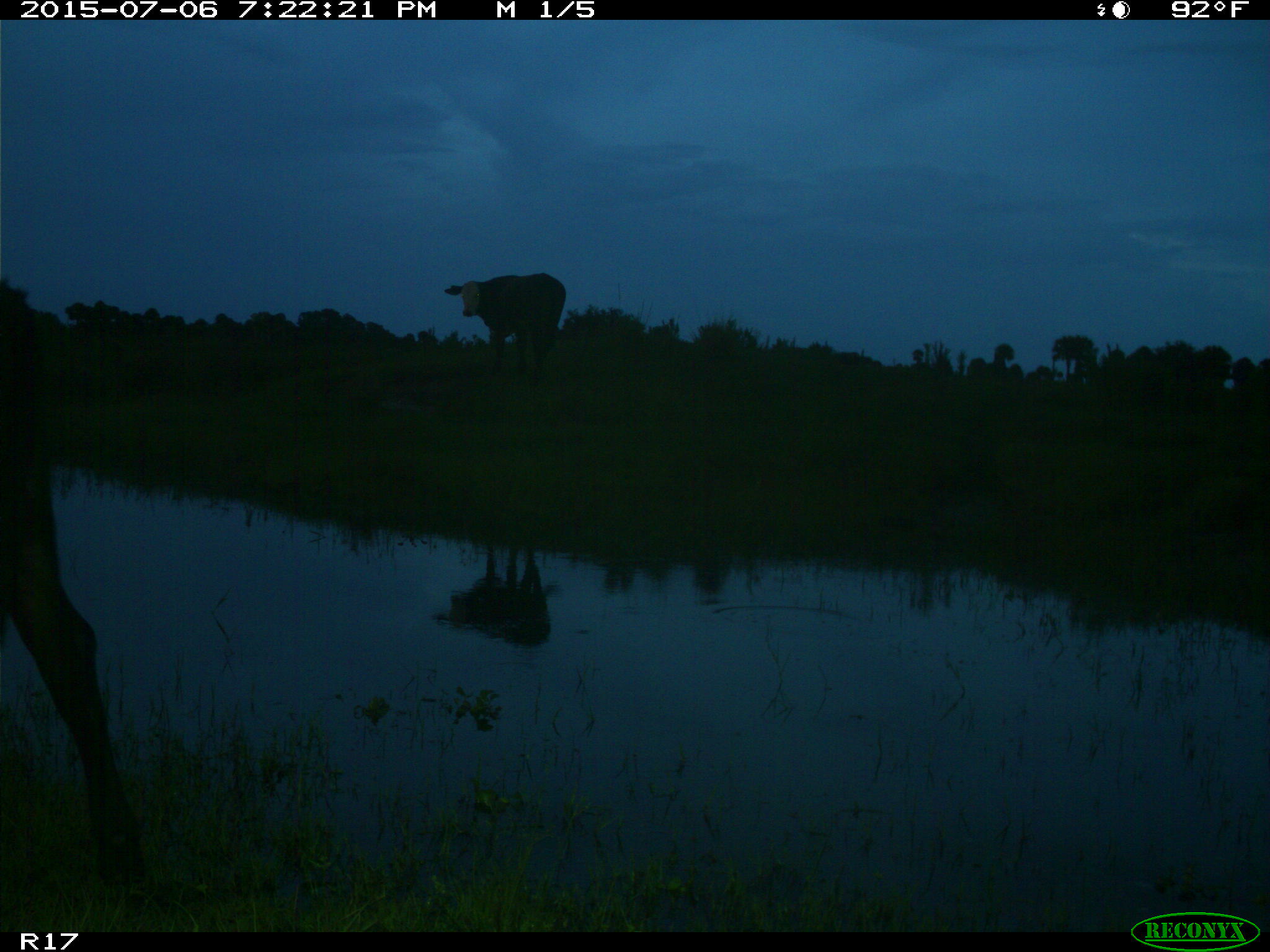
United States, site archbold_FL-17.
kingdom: Animalia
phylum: Chordata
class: Mammalia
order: Artiodactyla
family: Bovidae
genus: Bos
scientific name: Bos taurus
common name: domestic cow